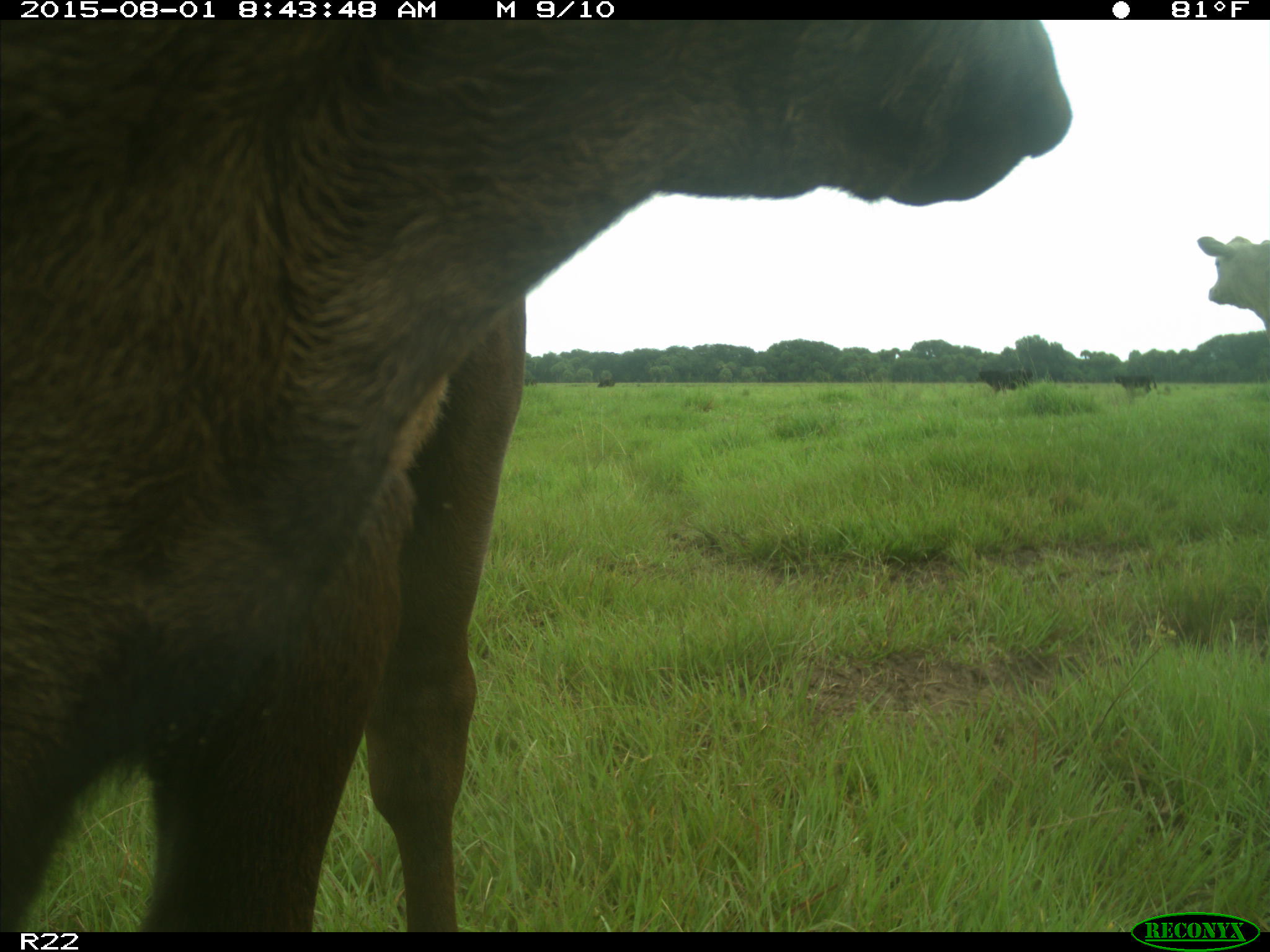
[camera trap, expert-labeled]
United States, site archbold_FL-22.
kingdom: Animalia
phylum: Chordata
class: Mammalia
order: Artiodactyla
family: Bovidae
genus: Bos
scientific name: Bos taurus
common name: domestic cow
Bos taurus (domestic cow).